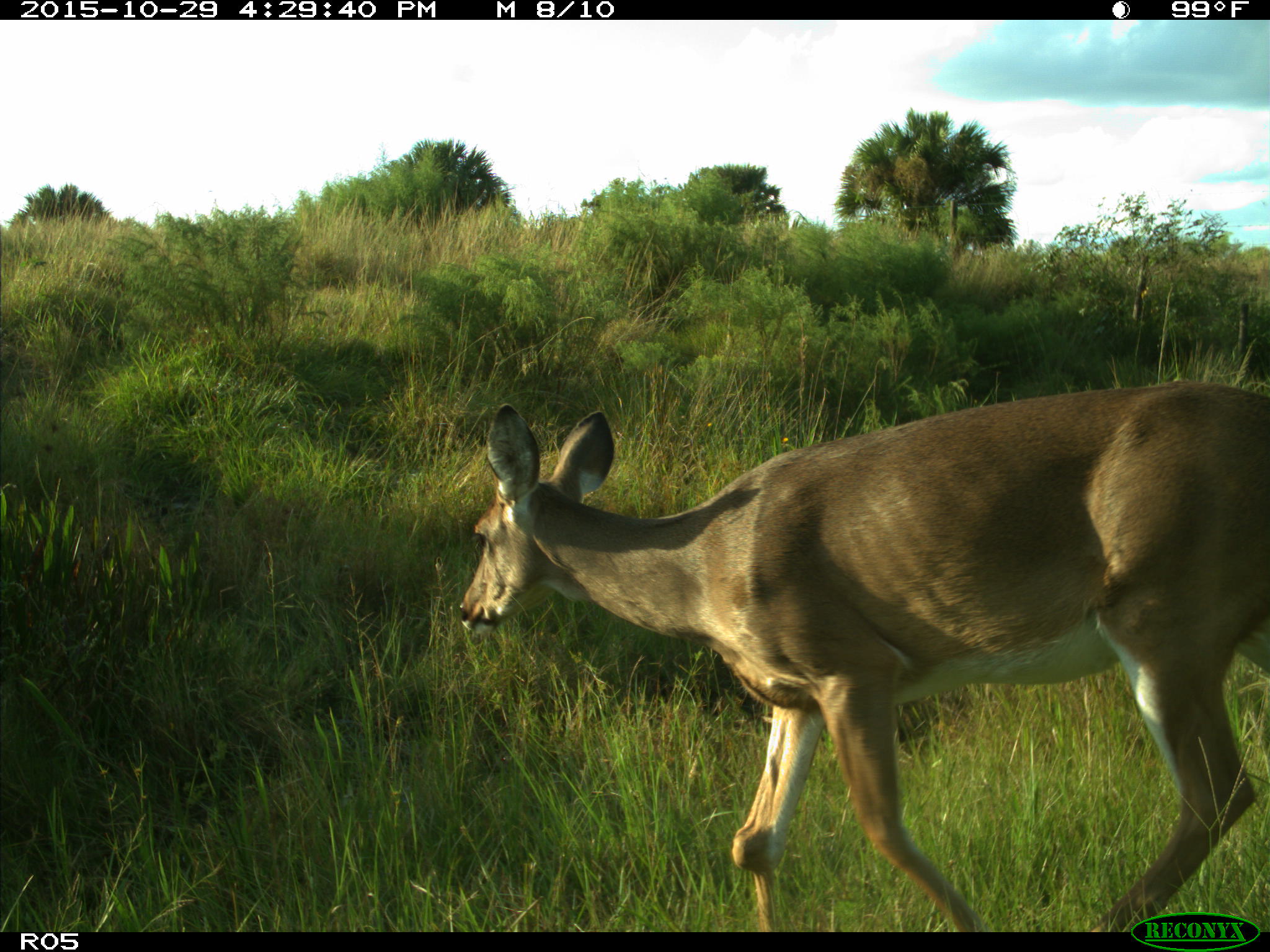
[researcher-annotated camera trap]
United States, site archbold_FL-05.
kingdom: Animalia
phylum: Chordata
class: Mammalia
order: Artiodactyla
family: Cervidae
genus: Odocoileus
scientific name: Odocoileus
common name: deer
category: unidentified deer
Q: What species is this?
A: Unidentified deer (deer) (Odocoileus).